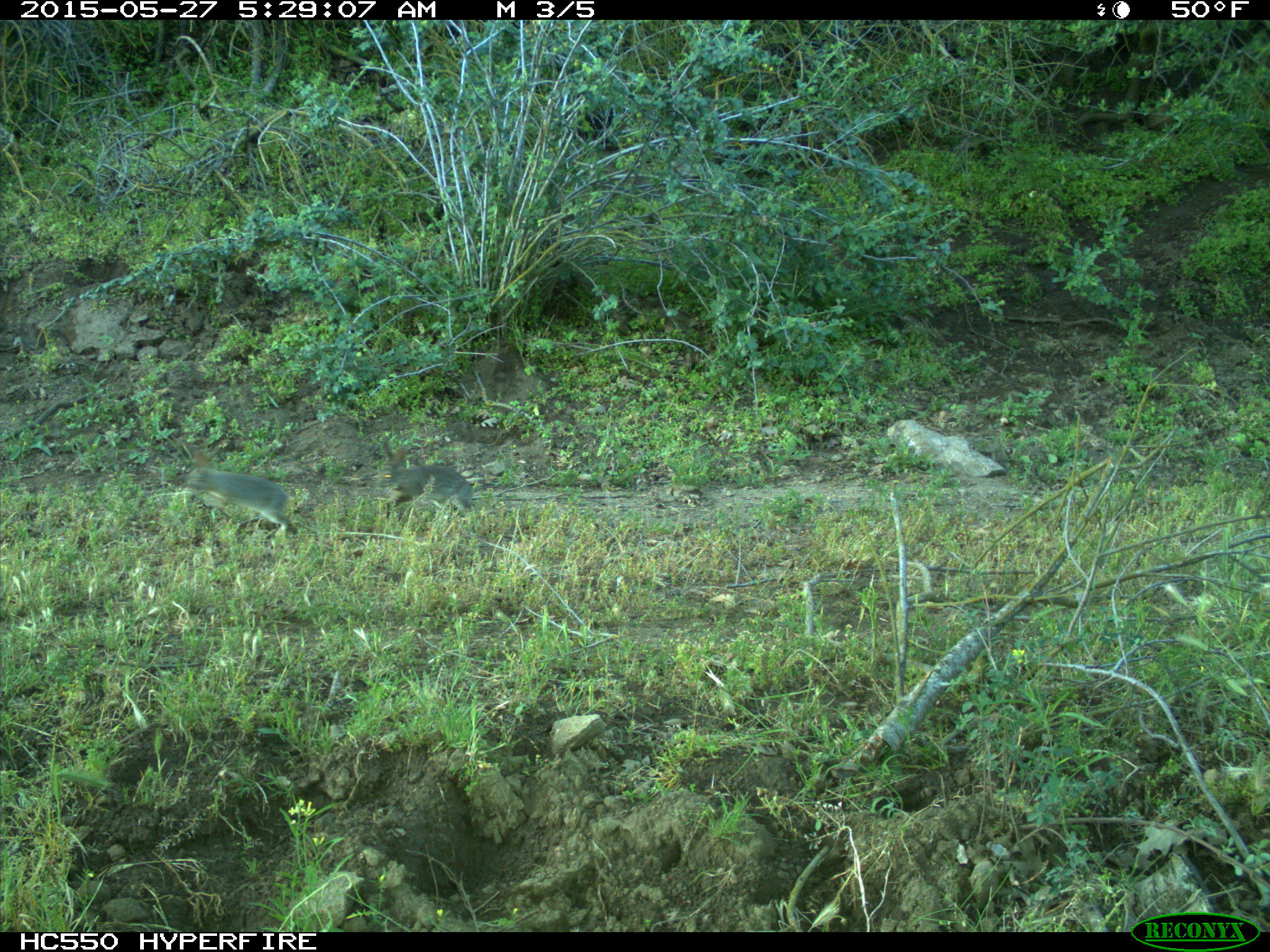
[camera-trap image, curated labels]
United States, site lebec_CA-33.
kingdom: Animalia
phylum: Chordata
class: Mammalia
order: Lagomorpha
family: Leporidae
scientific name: Leporidae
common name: rabbits and hares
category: unidentified rabbit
Unidentified rabbit (rabbits and hares) (Leporidae).